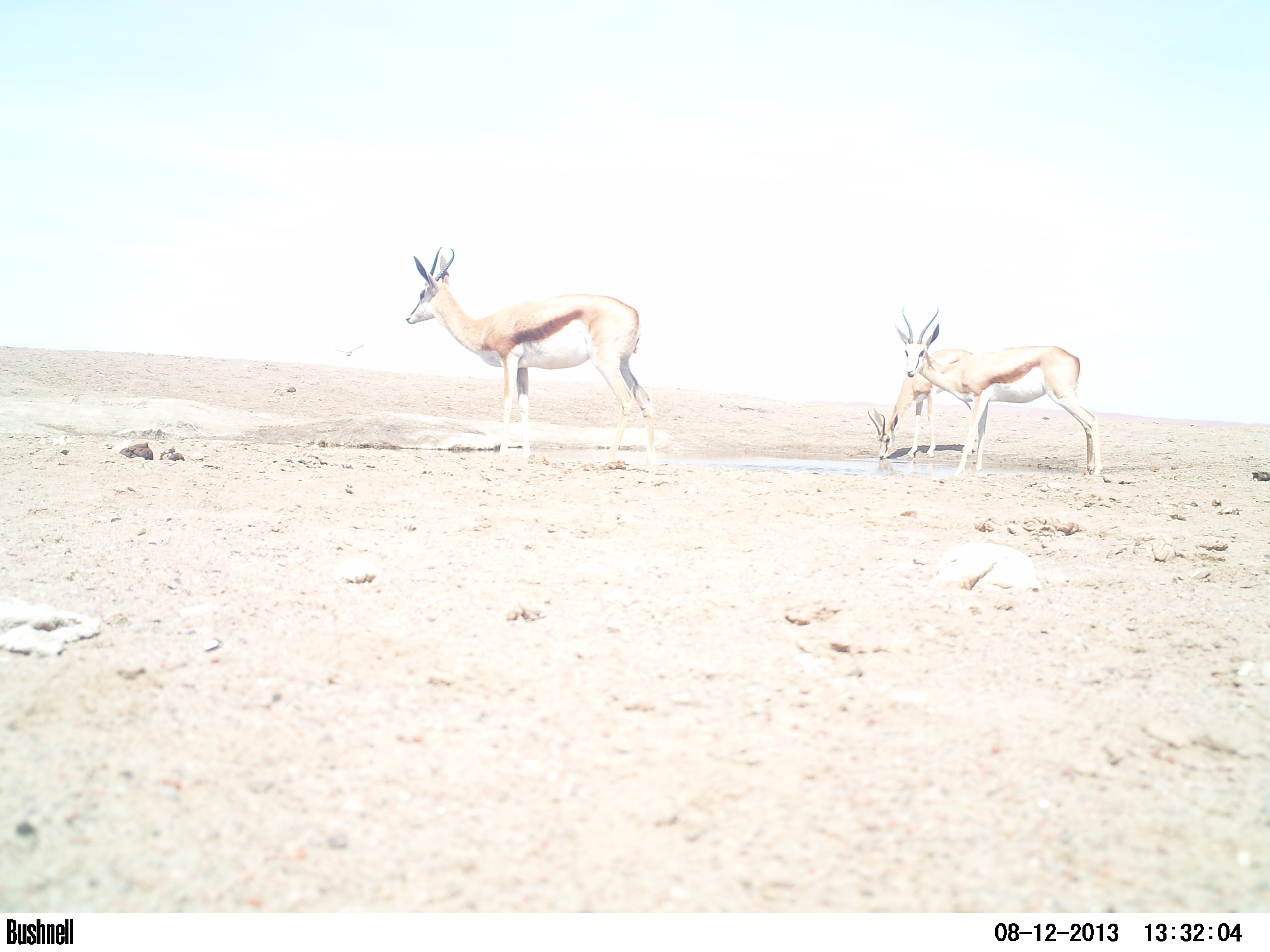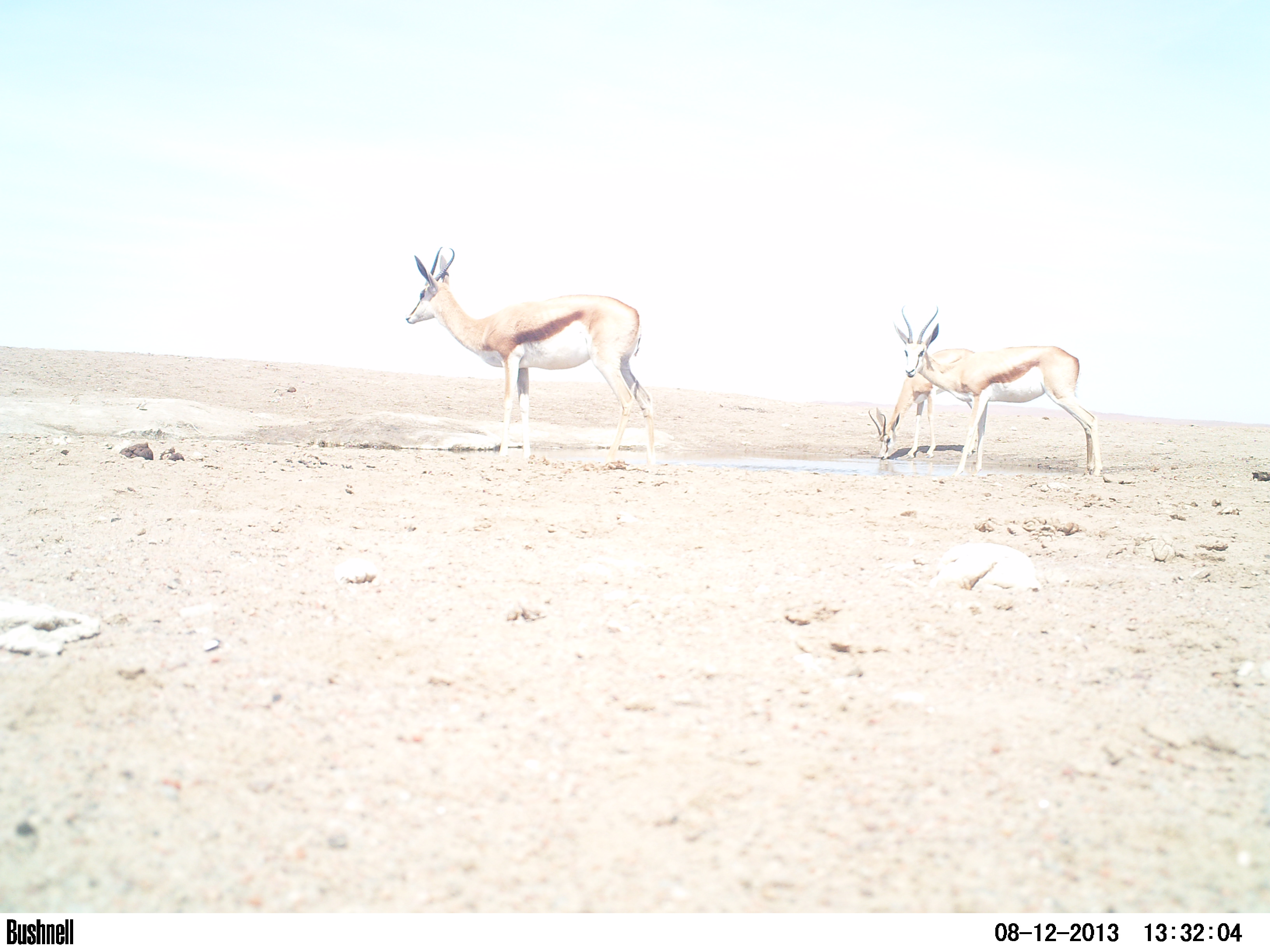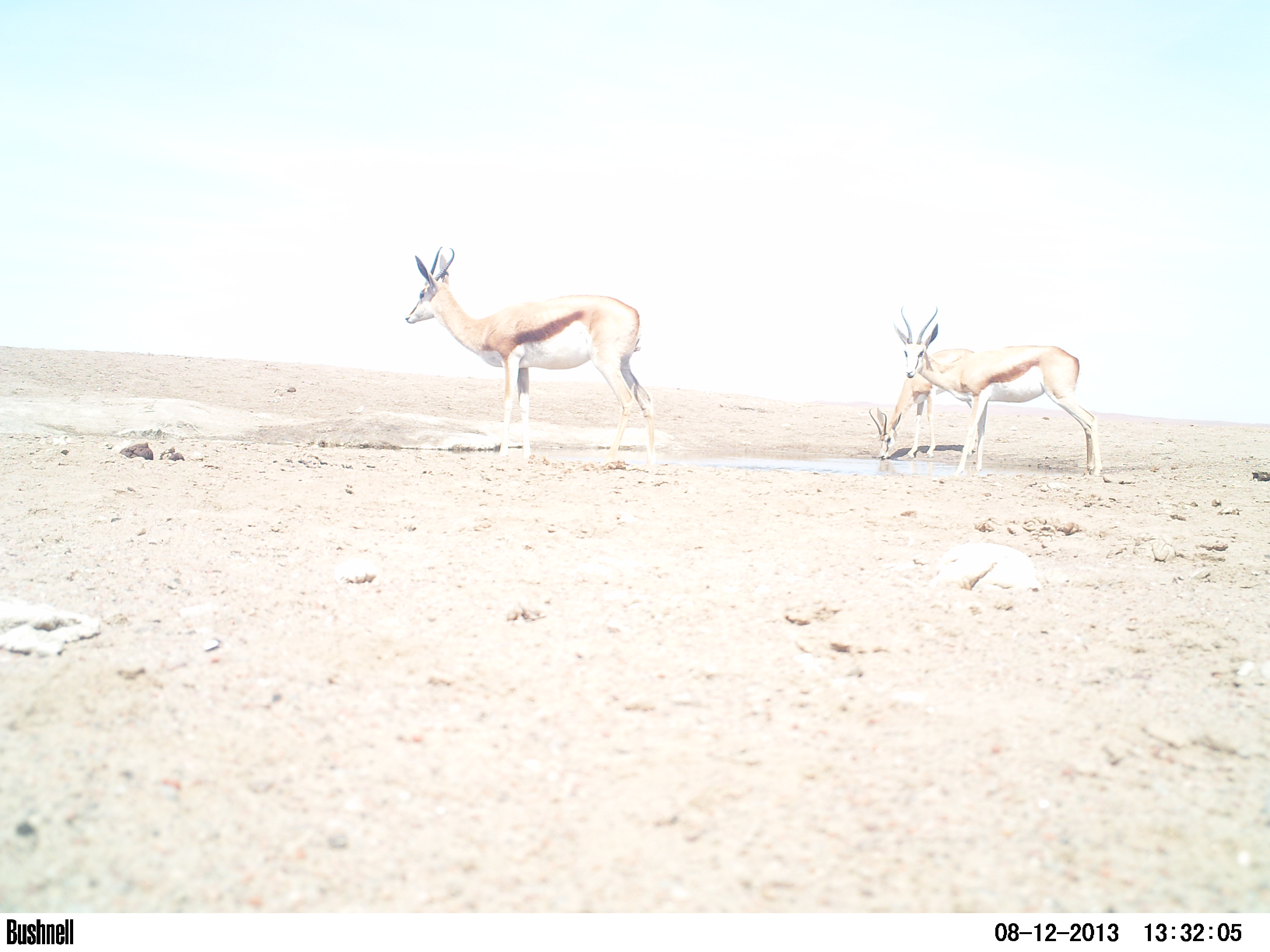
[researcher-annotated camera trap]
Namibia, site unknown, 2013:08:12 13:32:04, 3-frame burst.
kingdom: Animalia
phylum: Chordata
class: Mammalia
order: Artiodactyla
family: Bovidae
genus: Antidorcas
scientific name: Antidorcas marsupialis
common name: springbok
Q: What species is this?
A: Antidorcas marsupialis (springbok).